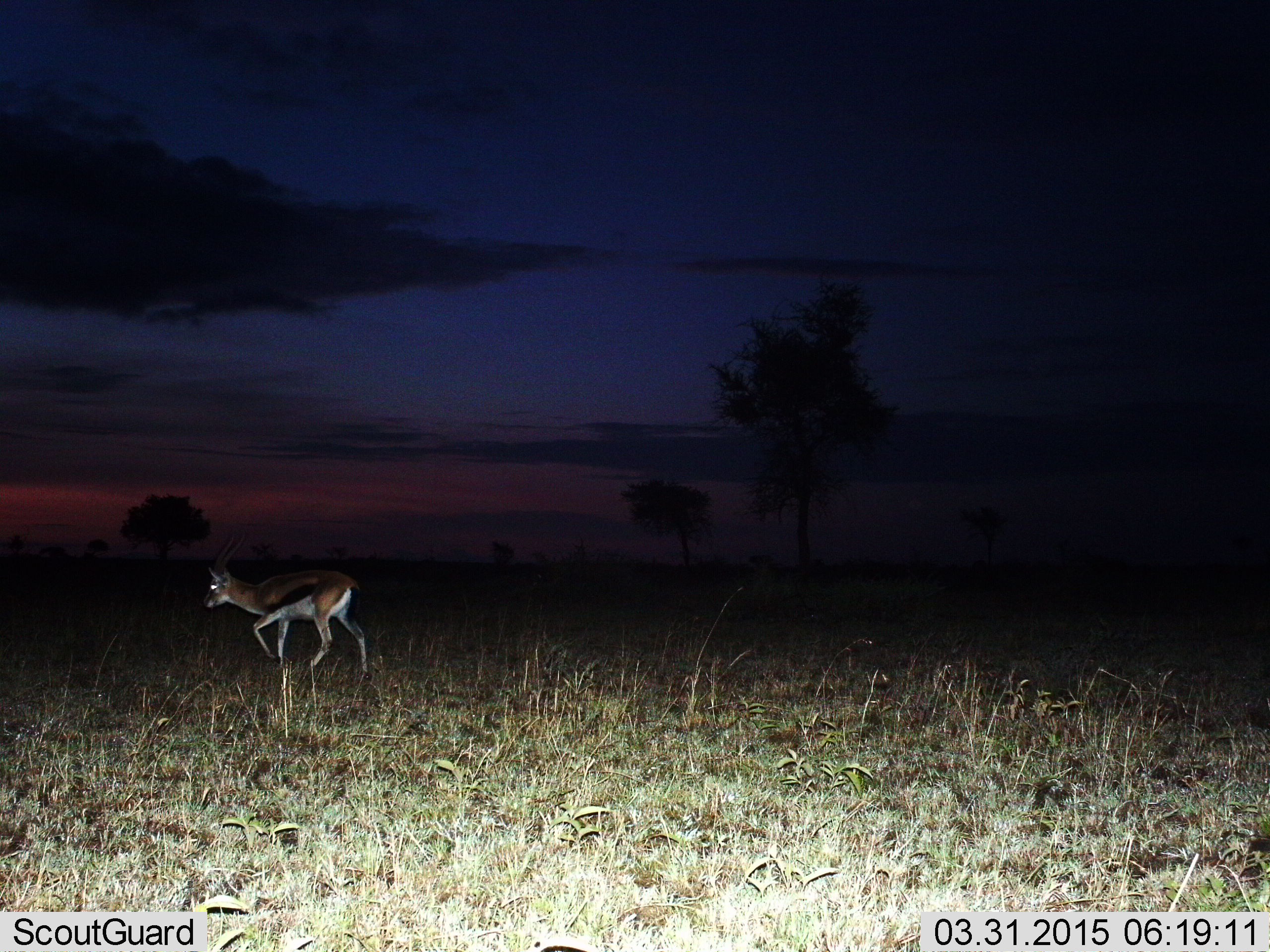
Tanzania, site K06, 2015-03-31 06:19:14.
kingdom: Animalia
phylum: Chordata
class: Mammalia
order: Artiodactyla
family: Bovidae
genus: Eudorcas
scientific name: Eudorcas thomsonii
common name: thomson's gazelle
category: gazellethomsons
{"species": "gazellethomsons (thomson's gazelle) (Eudorcas thomsonii)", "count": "1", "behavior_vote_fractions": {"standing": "10%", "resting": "0%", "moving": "100%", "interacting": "0%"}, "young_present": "0%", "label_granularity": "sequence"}